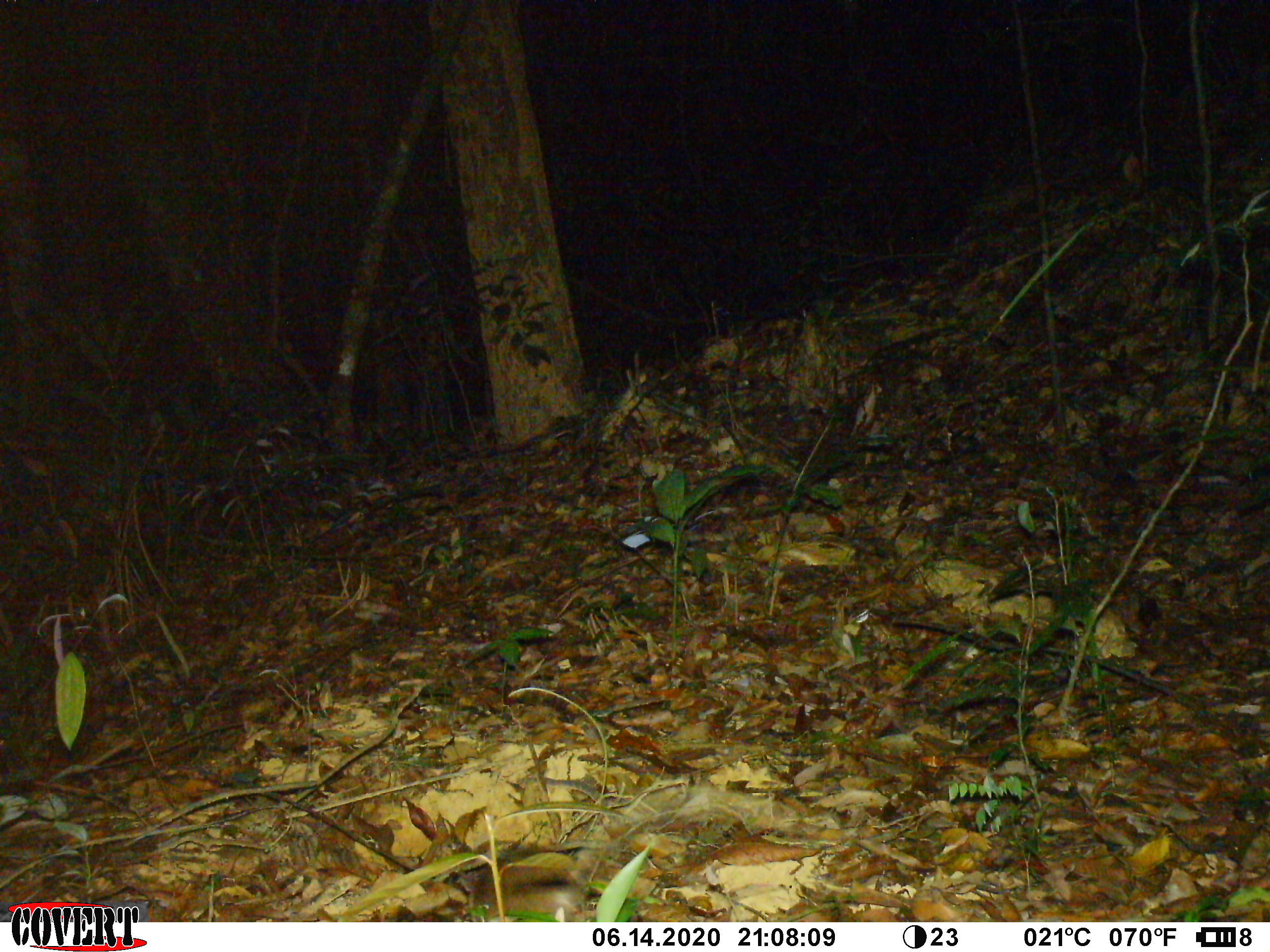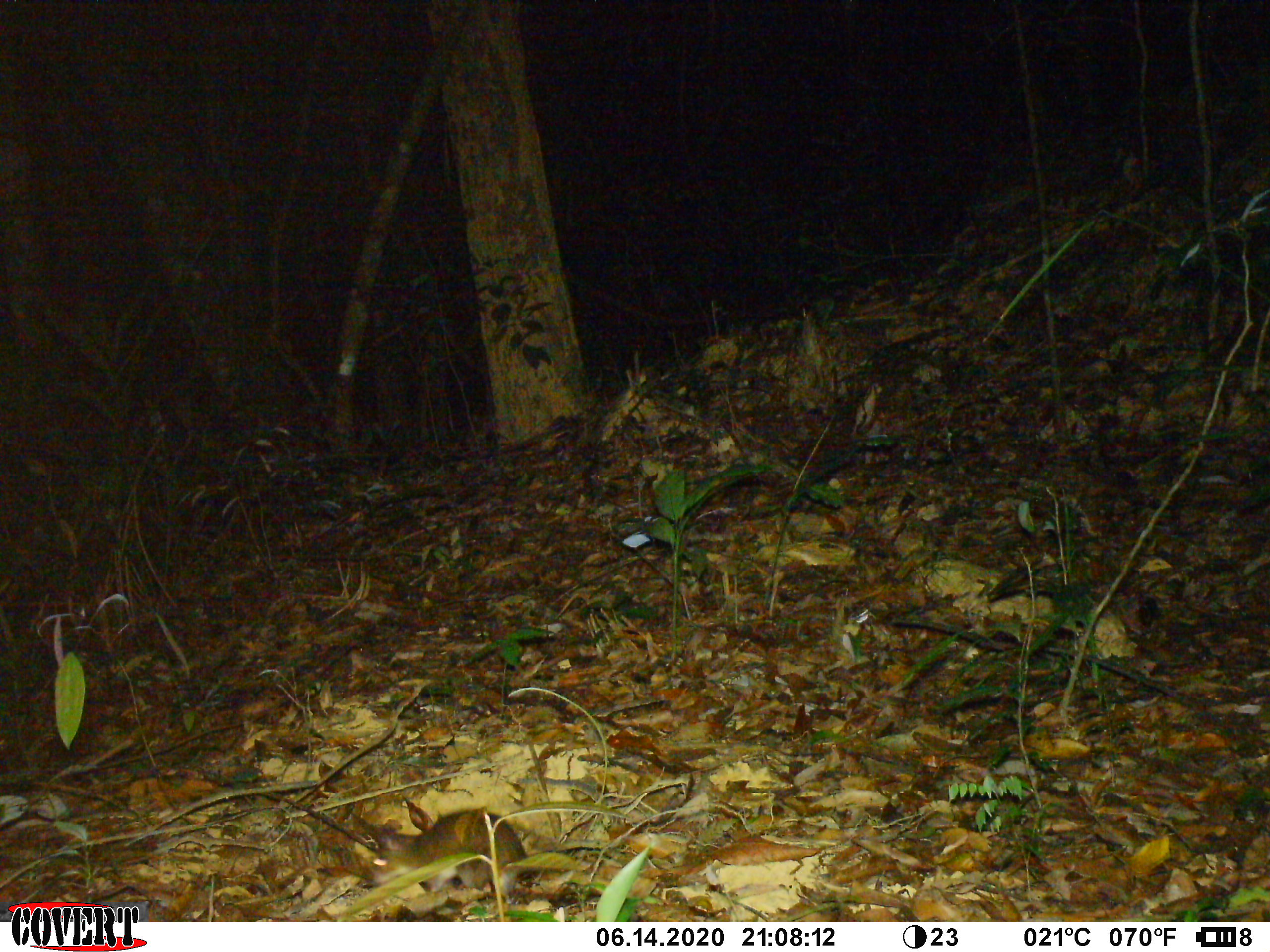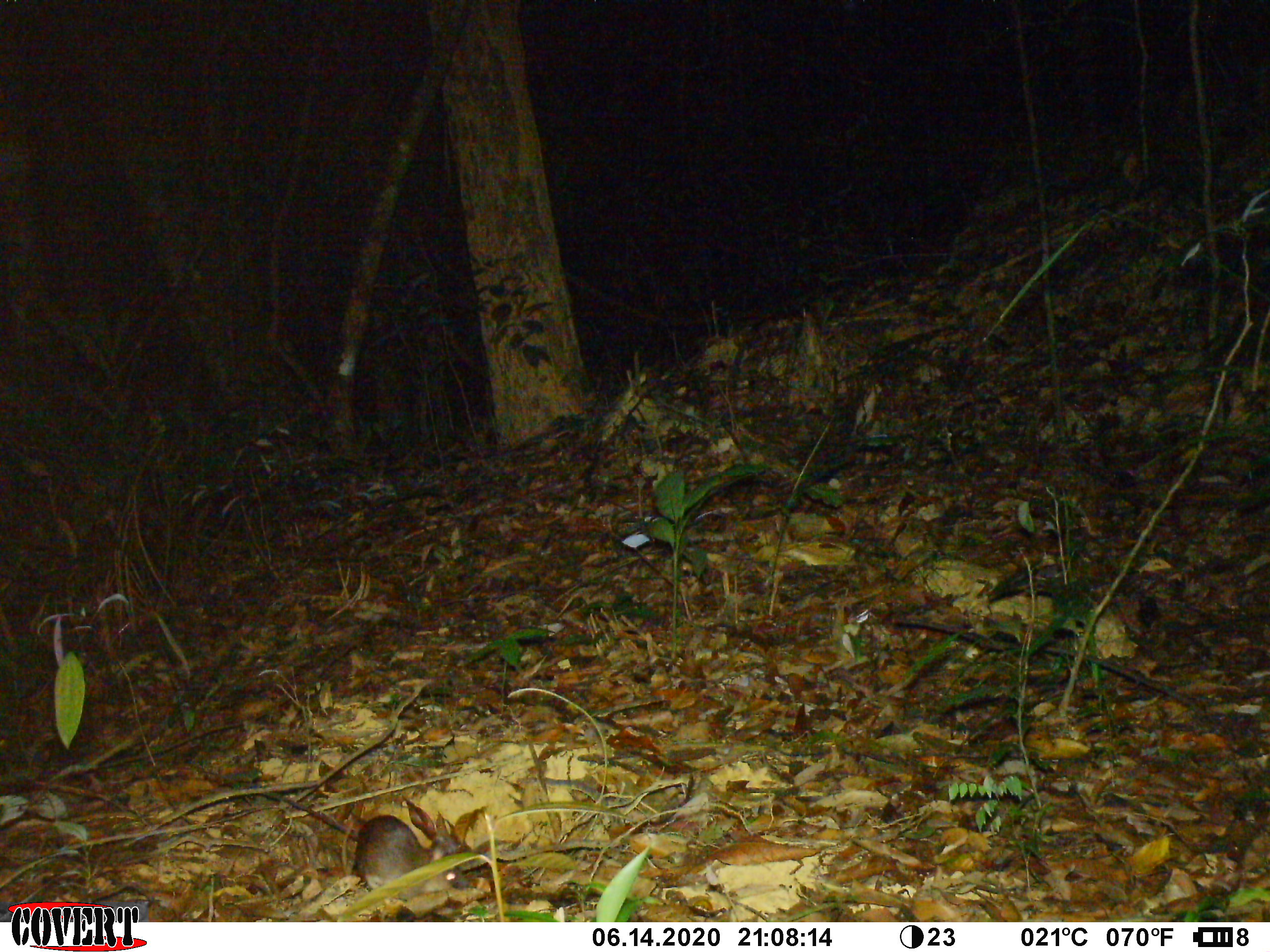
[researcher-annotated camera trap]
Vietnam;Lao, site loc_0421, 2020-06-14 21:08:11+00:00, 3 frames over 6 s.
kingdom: Animalia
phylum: Chordata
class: Mammalia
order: Rodentia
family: Muridae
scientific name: Muridae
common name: old-world mice and rats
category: unidentified murid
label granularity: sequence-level